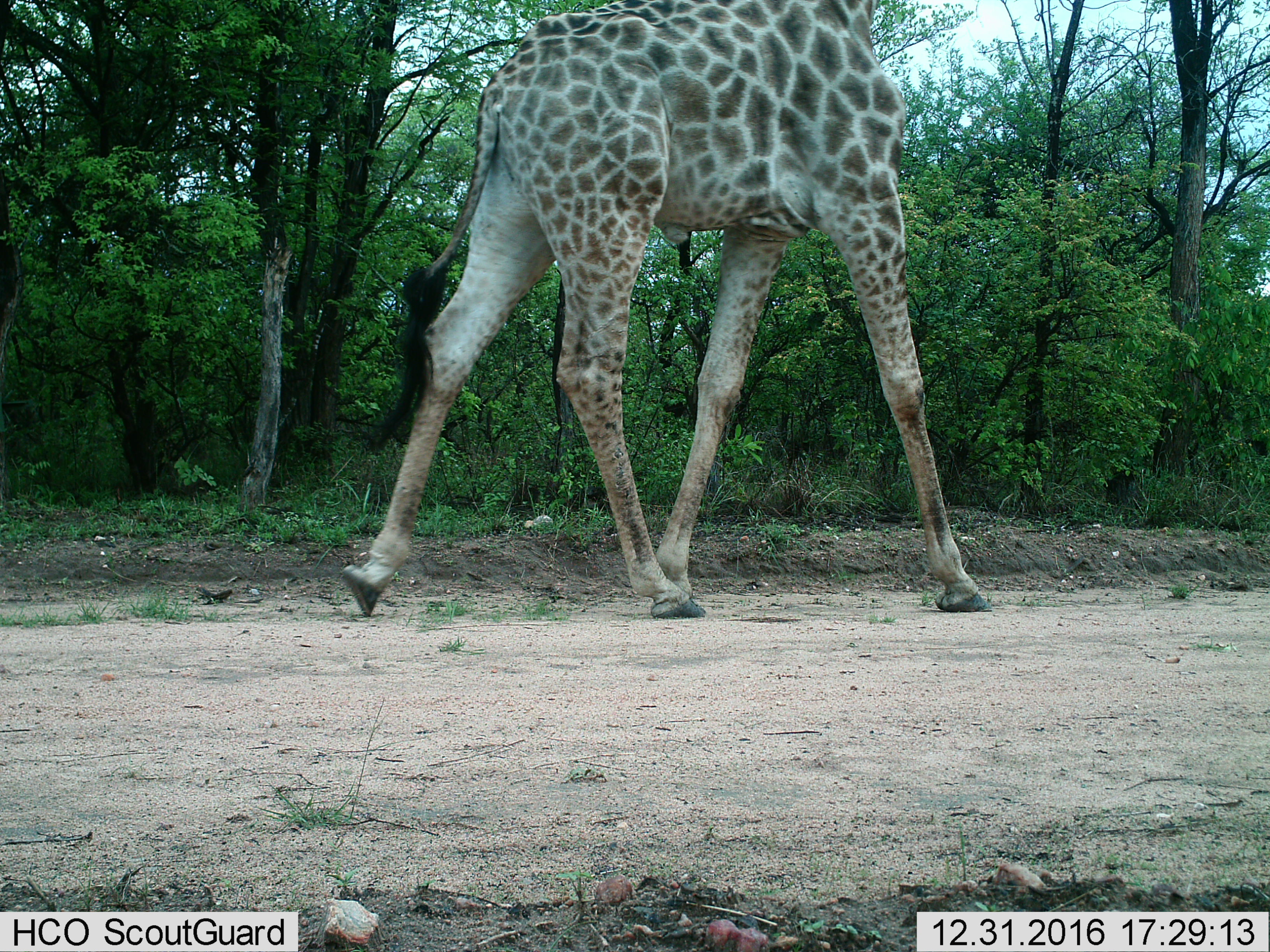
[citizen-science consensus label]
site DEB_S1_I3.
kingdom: Animalia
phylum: Chordata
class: Mammalia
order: Artiodactyla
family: Giraffidae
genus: Giraffa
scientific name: Giraffa camelopardalis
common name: giraffe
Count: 1.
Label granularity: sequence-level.